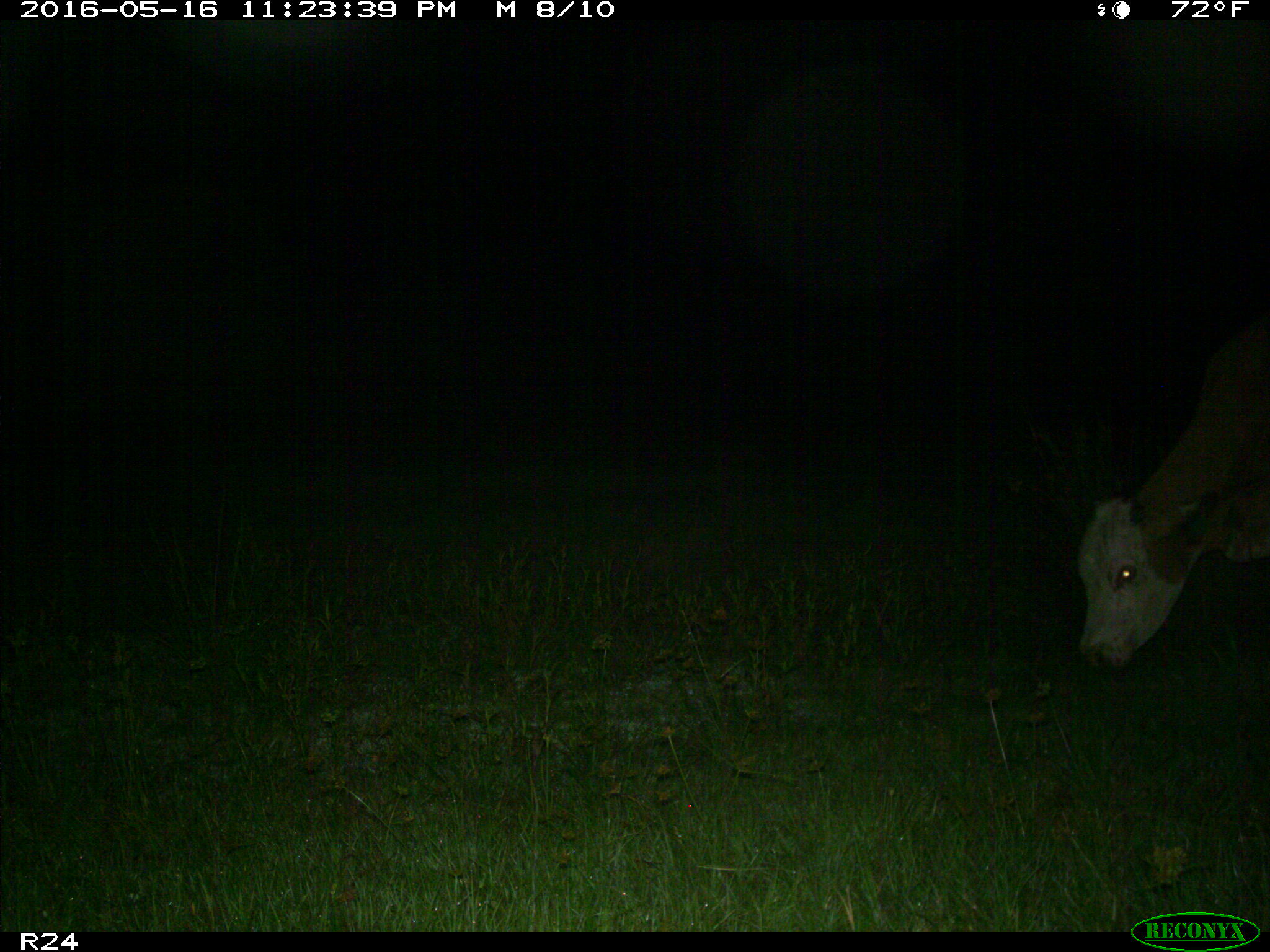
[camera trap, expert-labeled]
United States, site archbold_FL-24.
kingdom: Animalia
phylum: Chordata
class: Mammalia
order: Artiodactyla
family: Bovidae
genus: Bos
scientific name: Bos taurus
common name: domestic cow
Bos taurus (domestic cow).